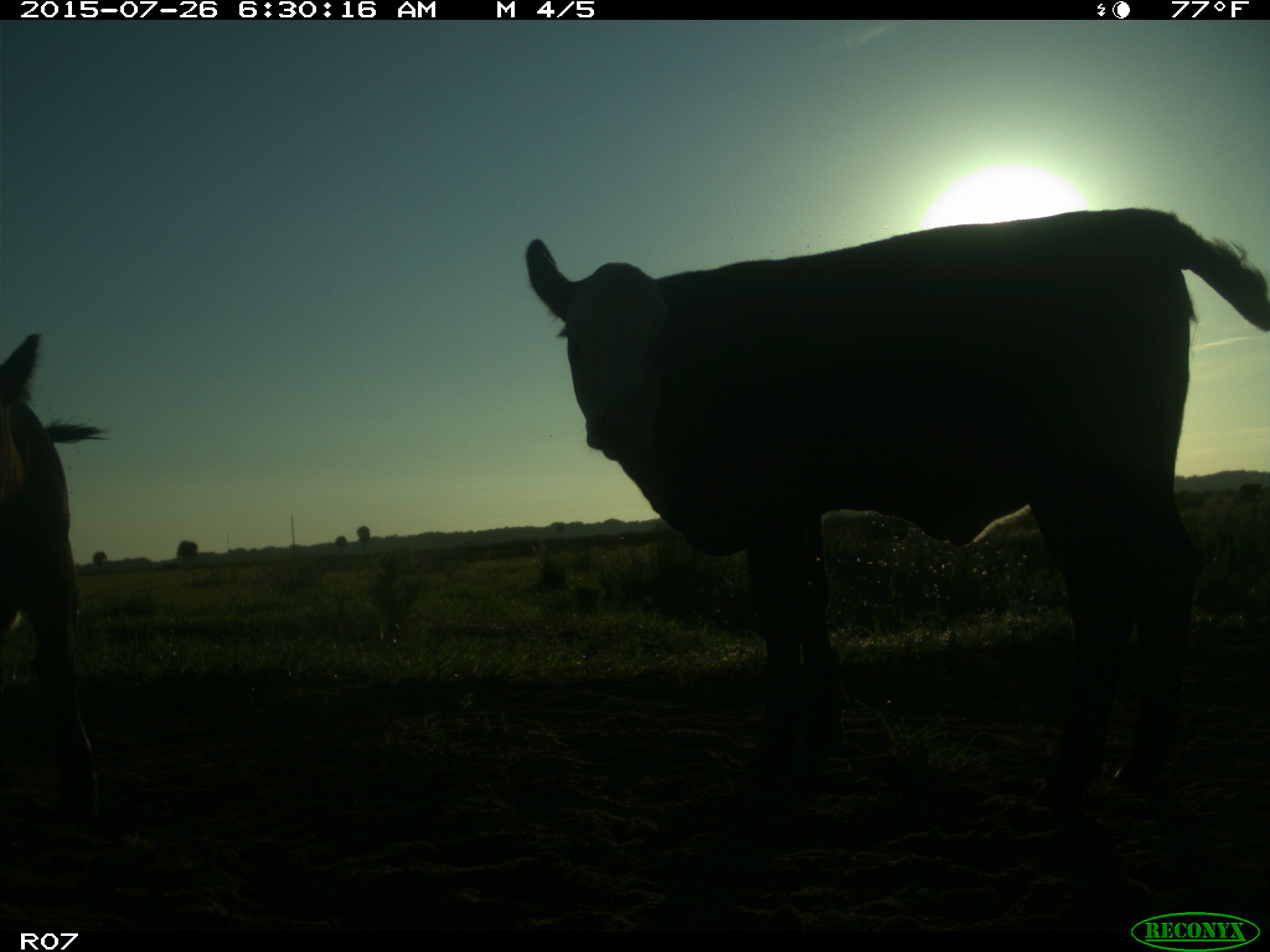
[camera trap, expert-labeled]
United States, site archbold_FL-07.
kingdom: Animalia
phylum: Chordata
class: Mammalia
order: Artiodactyla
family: Bovidae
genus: Bos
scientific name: Bos taurus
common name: domestic cow